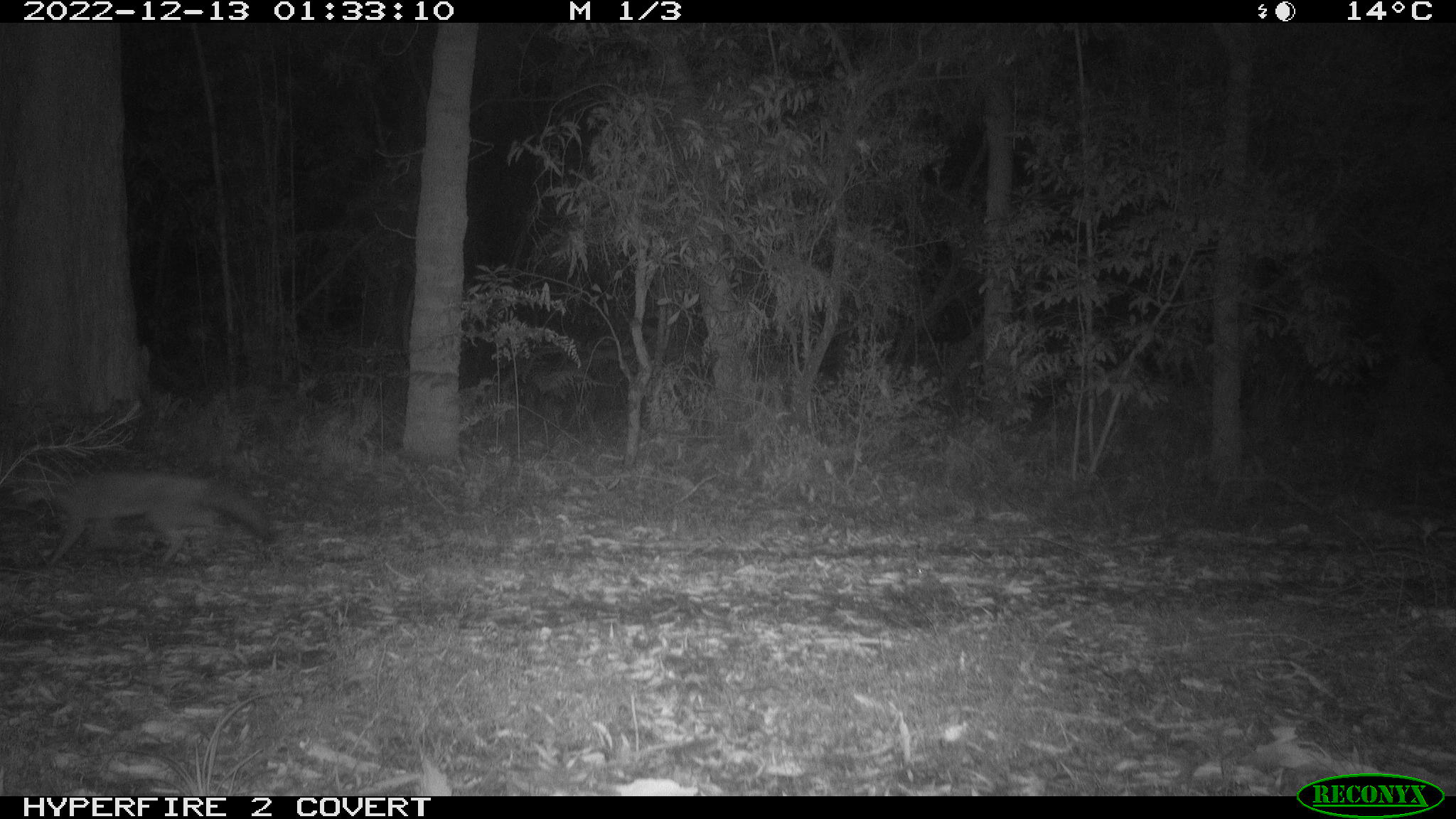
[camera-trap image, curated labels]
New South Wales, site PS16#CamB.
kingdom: Animalia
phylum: Chordata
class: Mammalia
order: Carnivora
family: Canidae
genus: Vulpes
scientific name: Vulpes vulpes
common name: red fox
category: fox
Fox (red fox) (Vulpes vulpes).